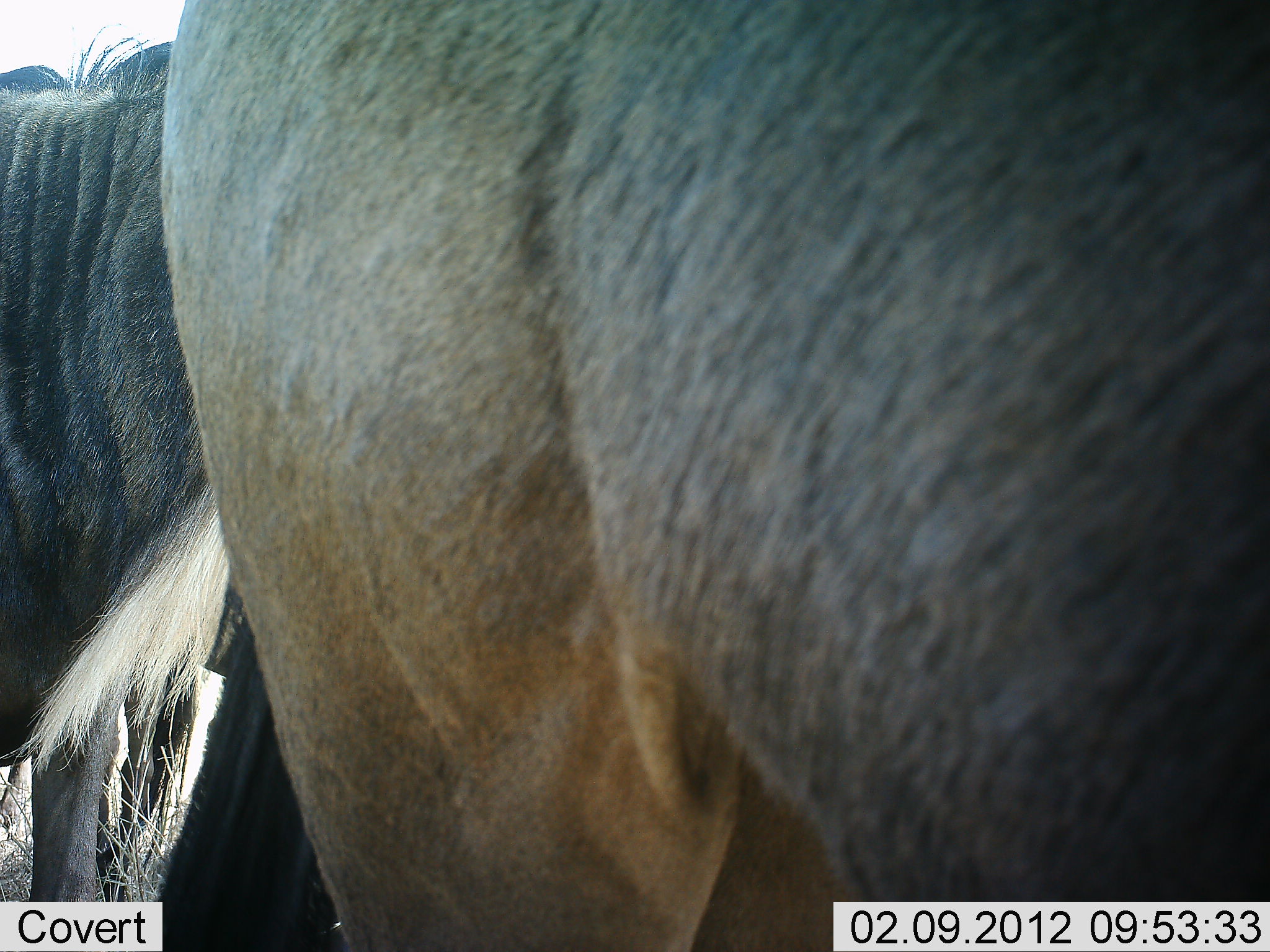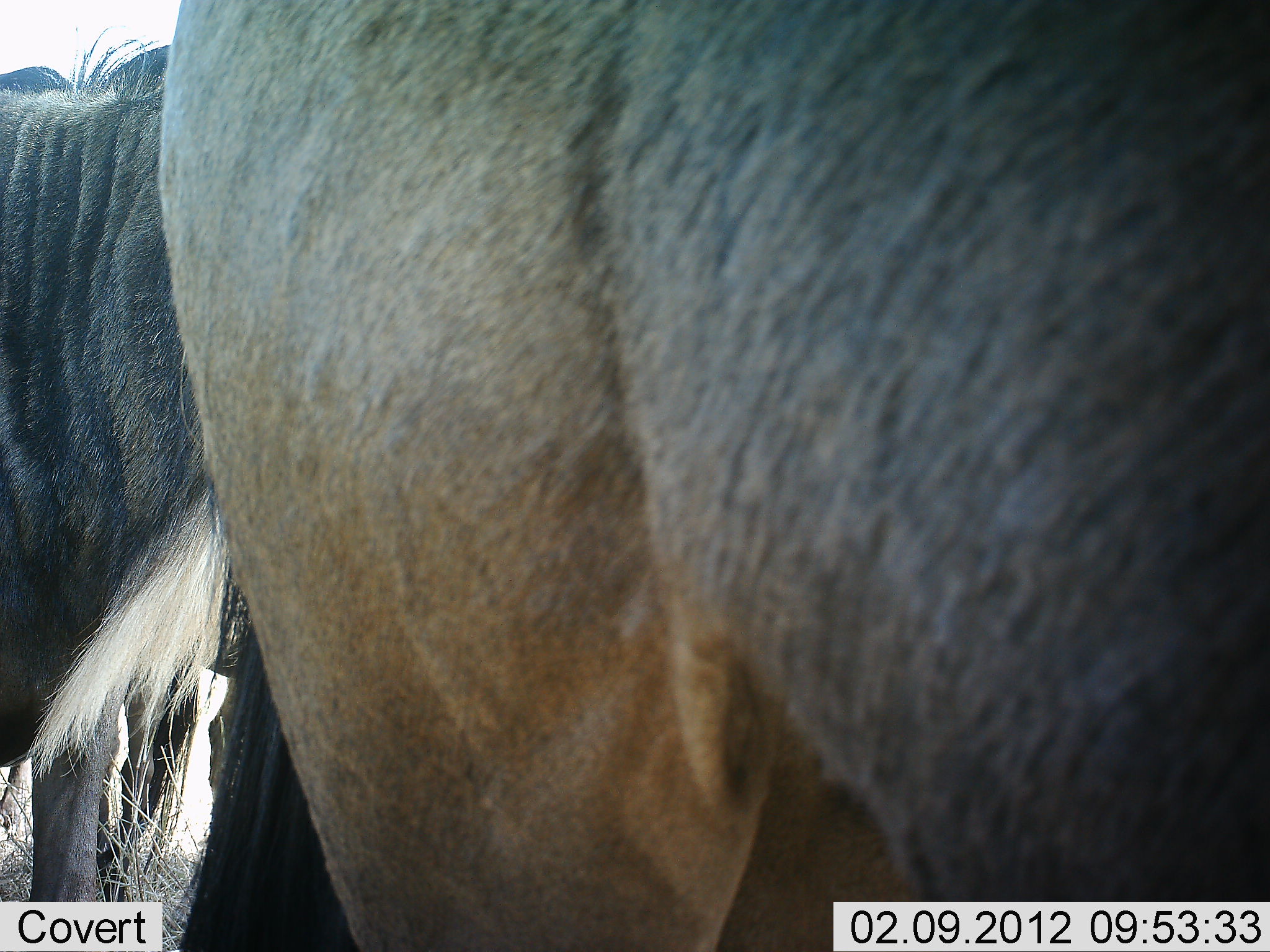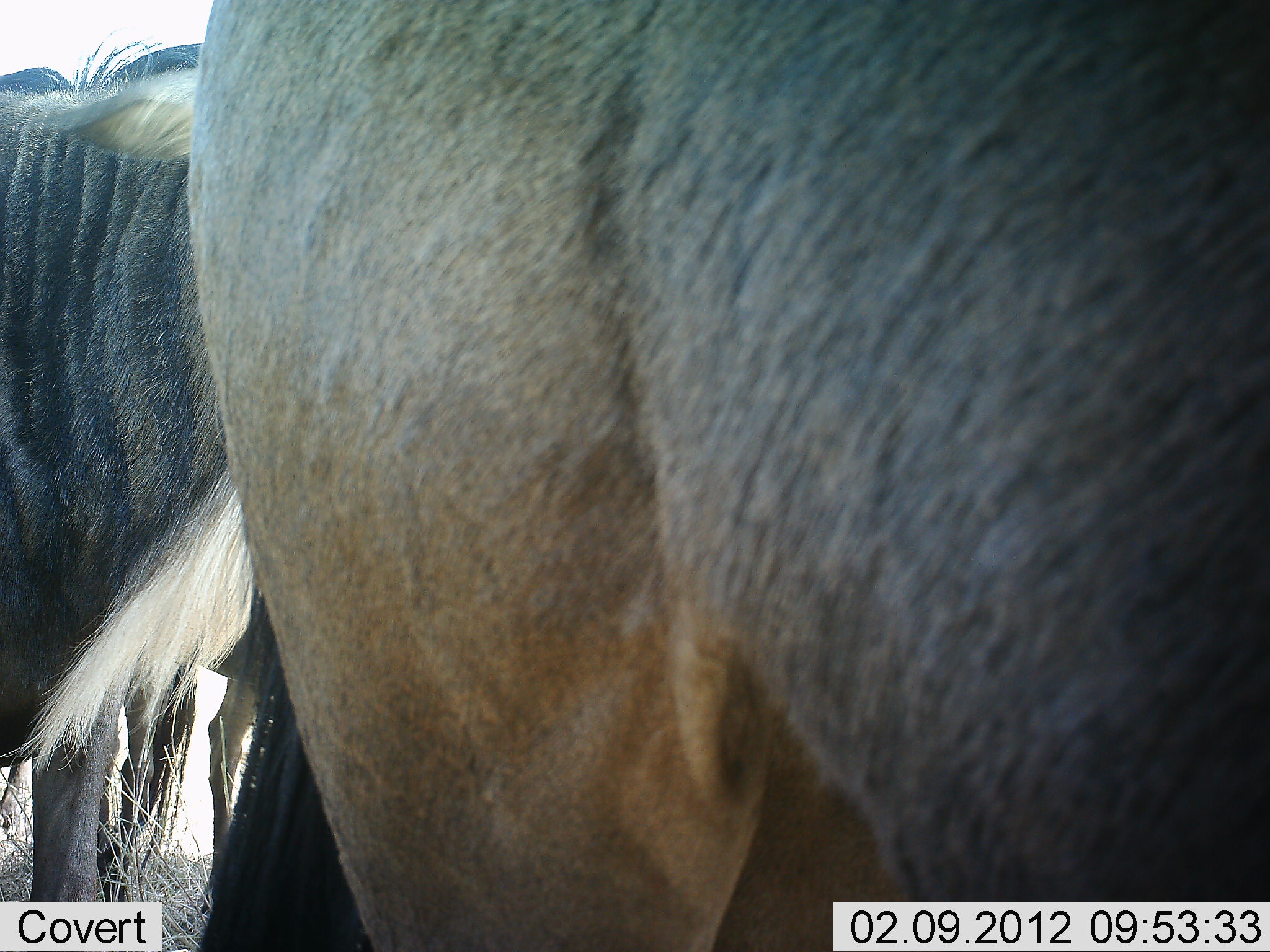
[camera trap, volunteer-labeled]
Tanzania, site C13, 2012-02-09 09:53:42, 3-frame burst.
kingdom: Animalia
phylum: Chordata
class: Mammalia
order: Artiodactyla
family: Bovidae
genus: Connochaetes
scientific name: Connochaetes taurinus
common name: blue wildebeest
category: wildebeest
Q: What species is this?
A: Wildebeest (blue wildebeest) (Connochaetes taurinus).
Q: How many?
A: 2.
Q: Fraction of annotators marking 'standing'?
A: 92%.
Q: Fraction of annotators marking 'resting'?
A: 0%.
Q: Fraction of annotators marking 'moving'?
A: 8%.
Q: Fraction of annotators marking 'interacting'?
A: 0%.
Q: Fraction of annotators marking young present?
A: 0%.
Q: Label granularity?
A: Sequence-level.